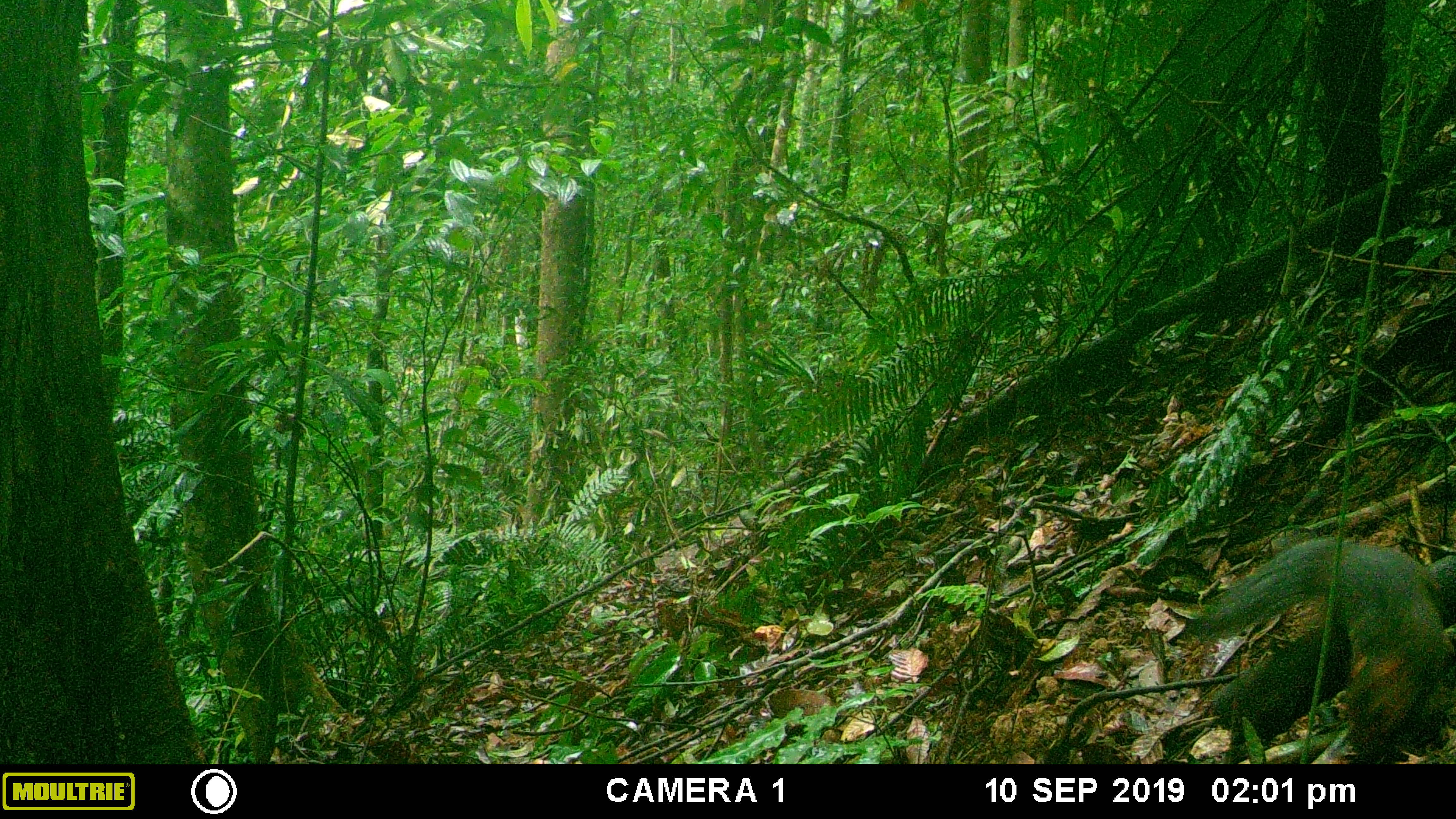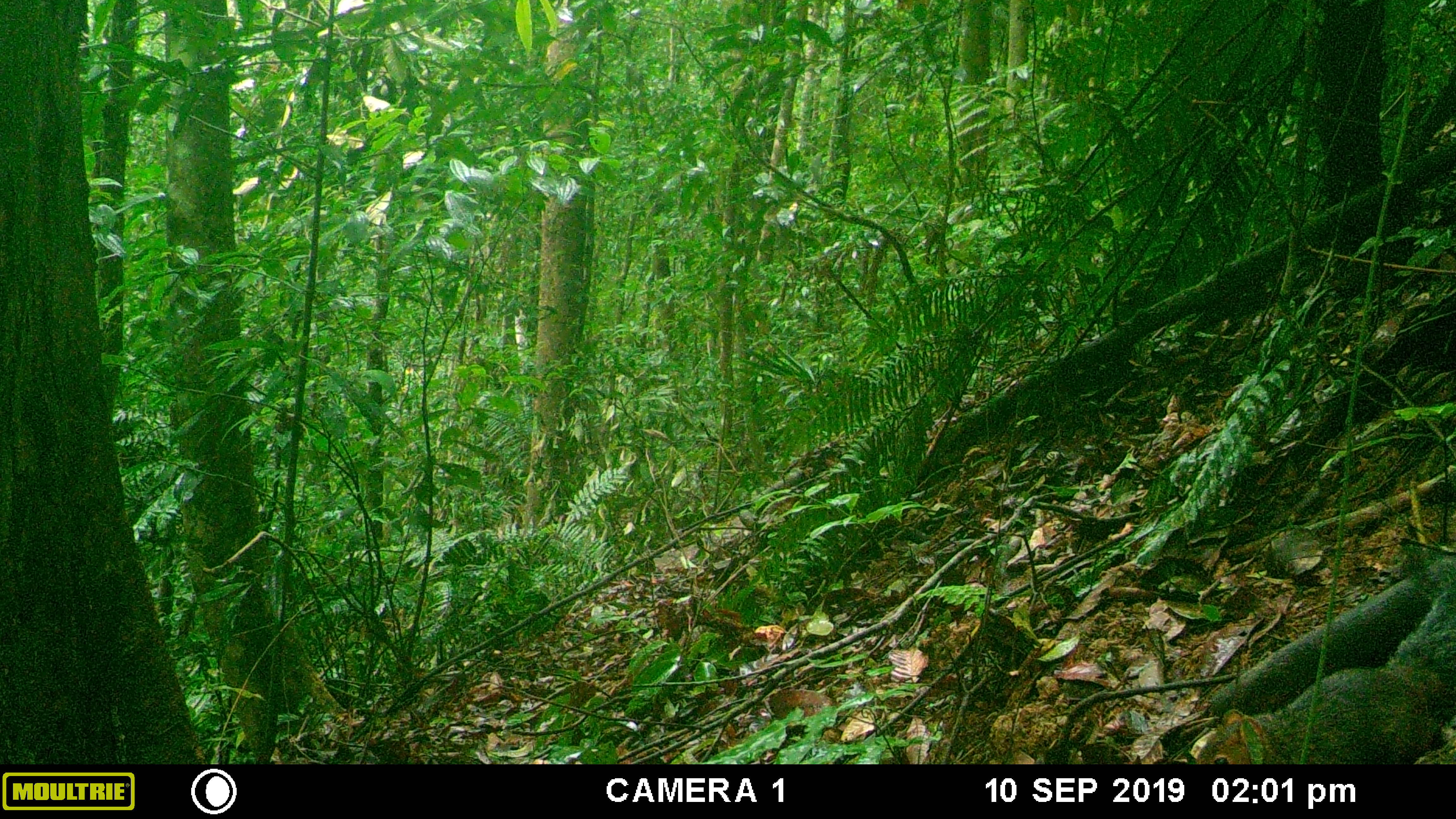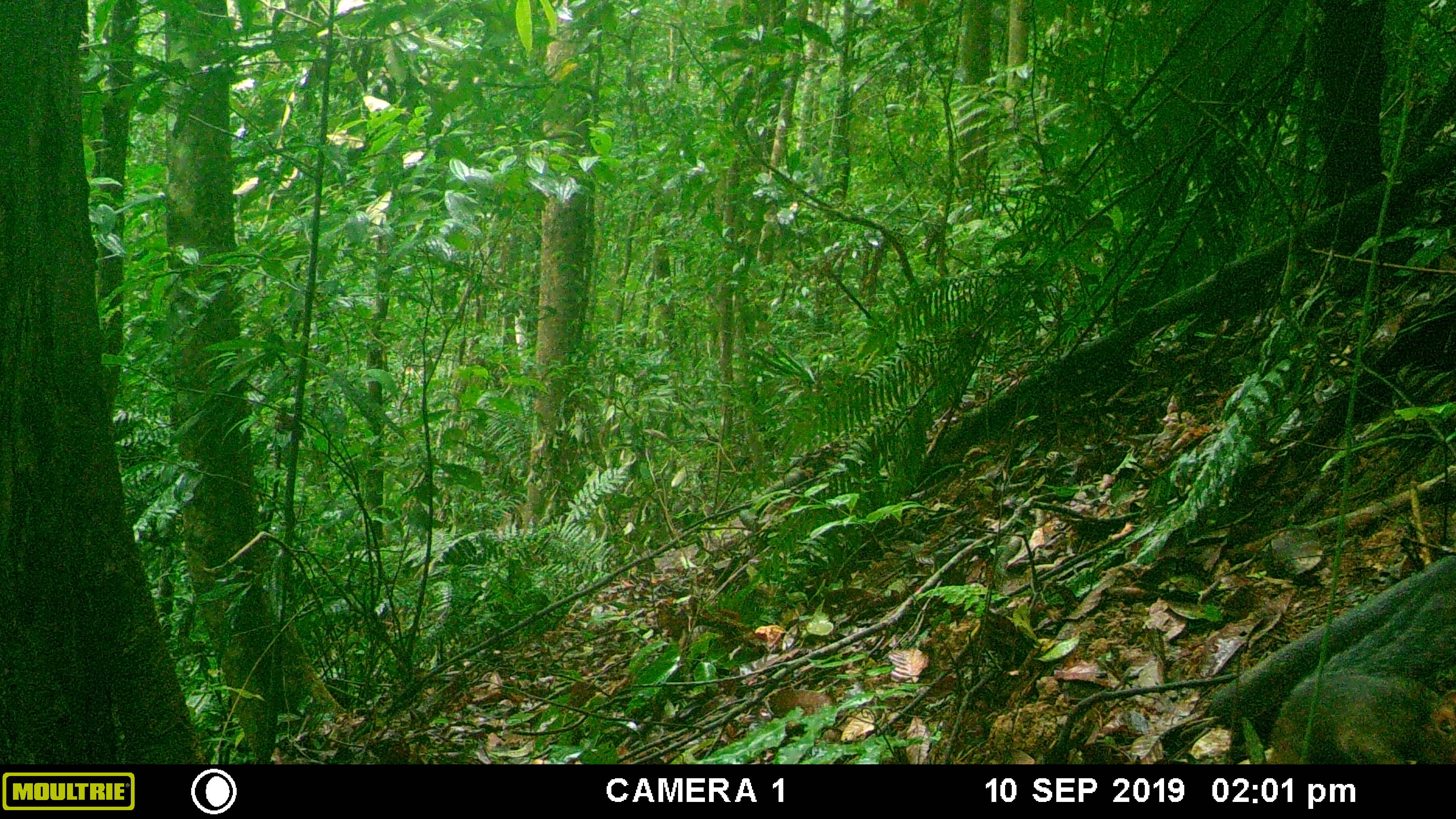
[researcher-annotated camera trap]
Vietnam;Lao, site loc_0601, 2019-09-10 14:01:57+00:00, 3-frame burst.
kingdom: Animalia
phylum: Chordata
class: Mammalia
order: Rodentia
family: Sciuridae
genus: Dremomys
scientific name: Dremomys rufigenis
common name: red-cheeked squirrel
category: red cheeked squirrel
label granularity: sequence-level